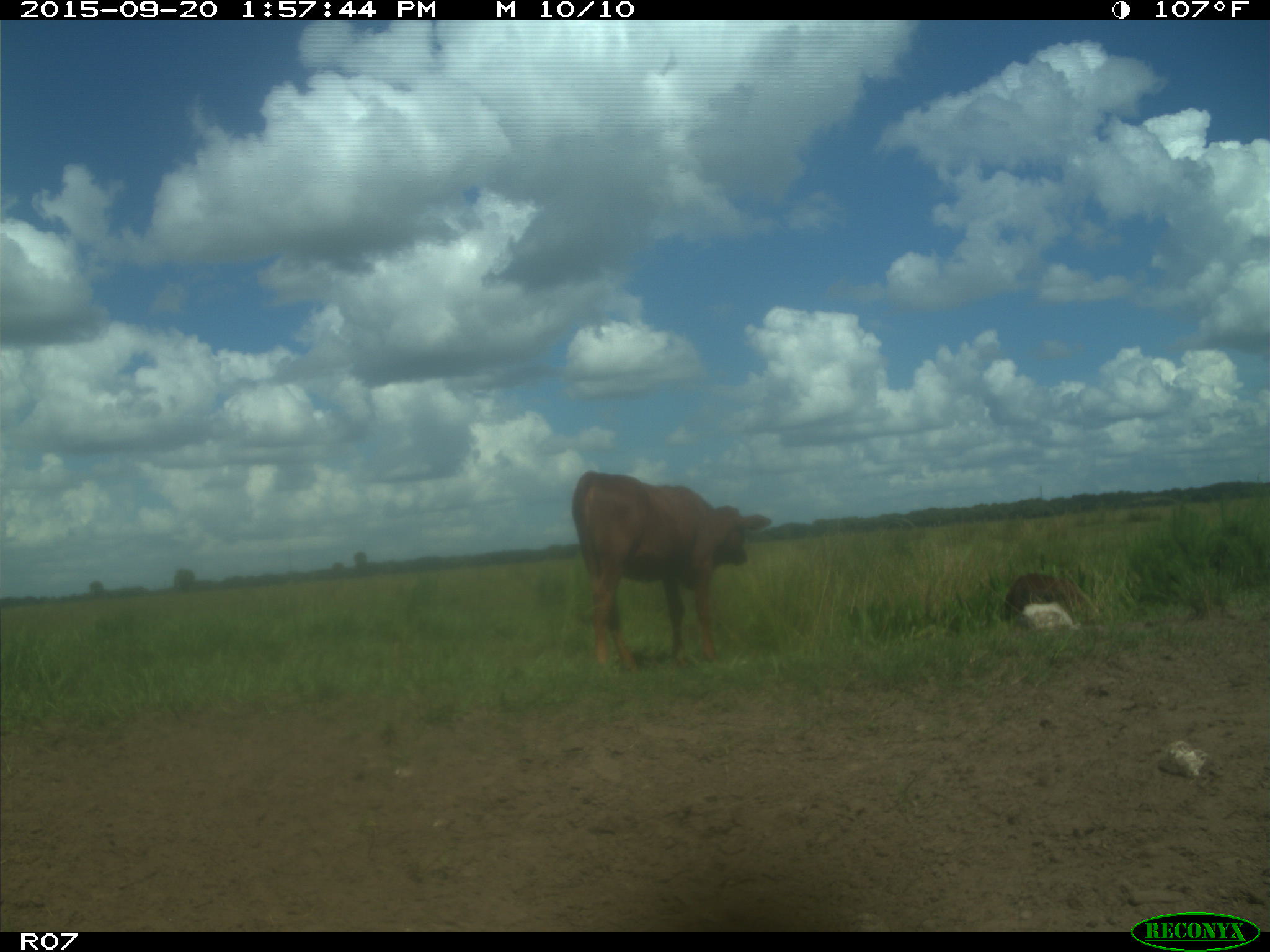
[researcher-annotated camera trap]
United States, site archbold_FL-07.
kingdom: Animalia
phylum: Chordata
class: Mammalia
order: Artiodactyla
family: Bovidae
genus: Bos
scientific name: Bos taurus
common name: domestic cow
Bos taurus (domestic cow).